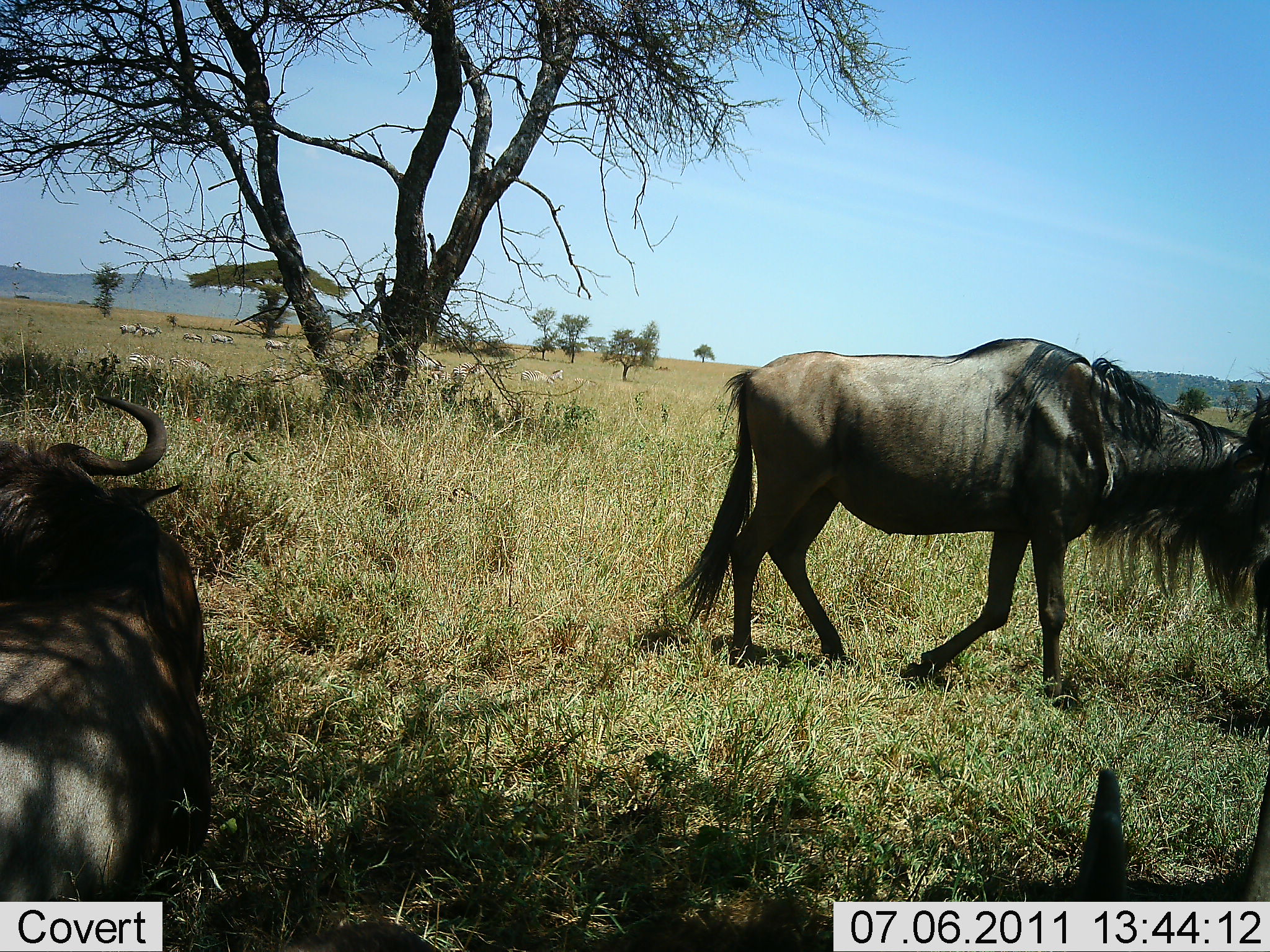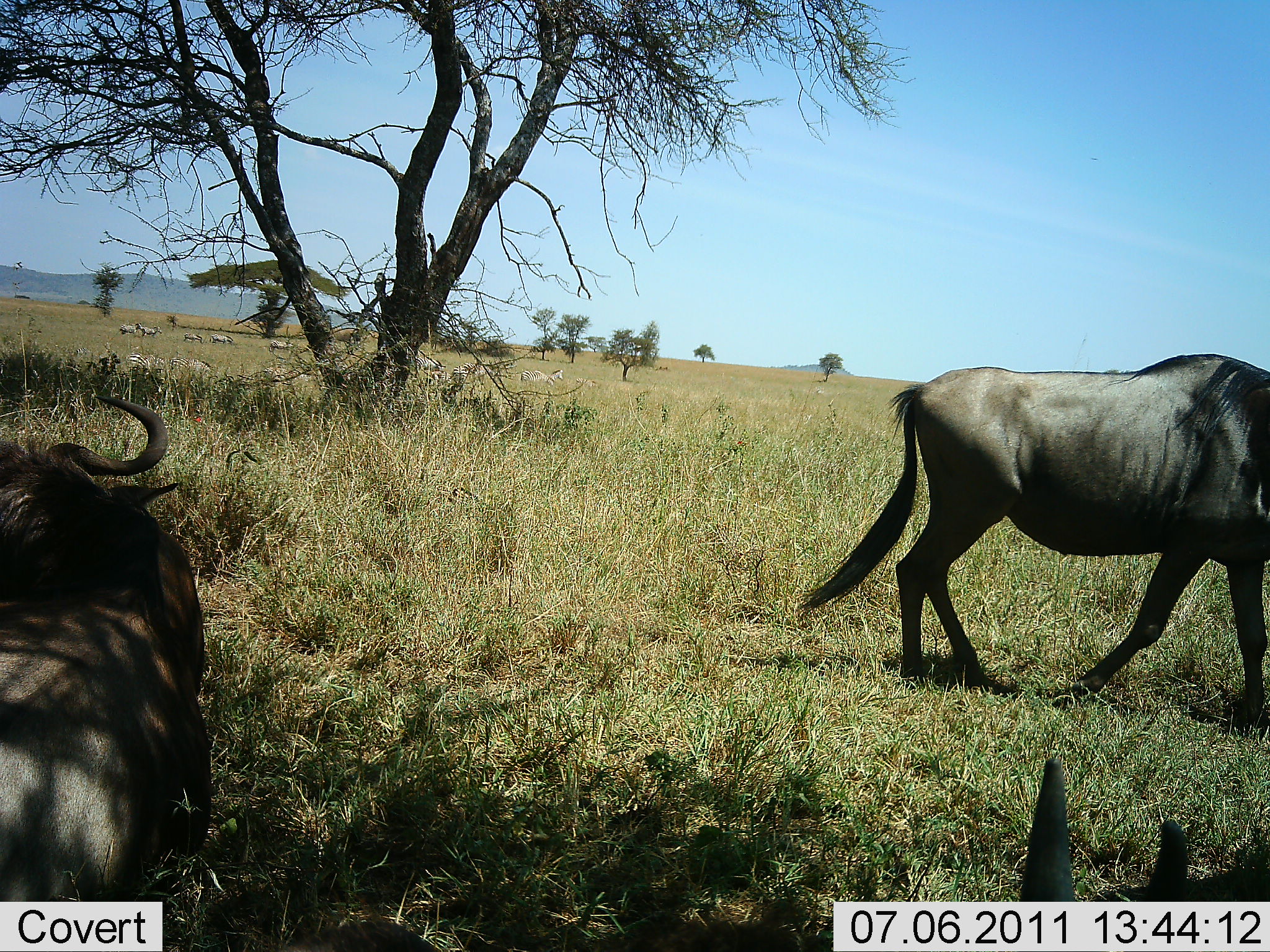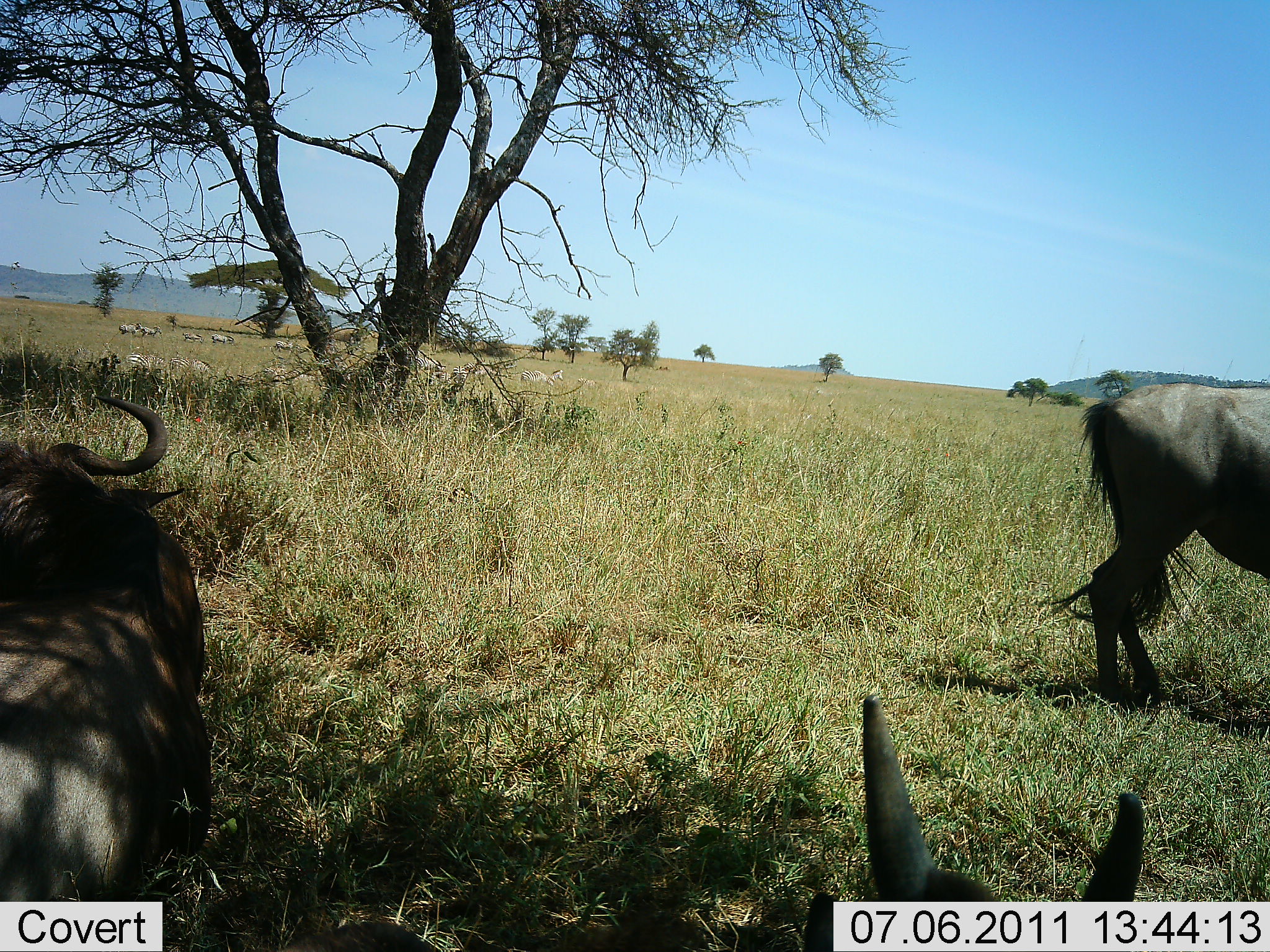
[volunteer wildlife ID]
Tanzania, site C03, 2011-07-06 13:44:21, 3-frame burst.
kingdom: Animalia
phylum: Chordata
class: Mammalia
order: Artiodactyla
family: Bovidae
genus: Connochaetes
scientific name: Connochaetes taurinus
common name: blue wildebeest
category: wildebeest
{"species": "wildebeest (blue wildebeest) (Connochaetes taurinus)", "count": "3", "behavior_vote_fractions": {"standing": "47%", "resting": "65%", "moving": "41%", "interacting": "0%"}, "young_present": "0%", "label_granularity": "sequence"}